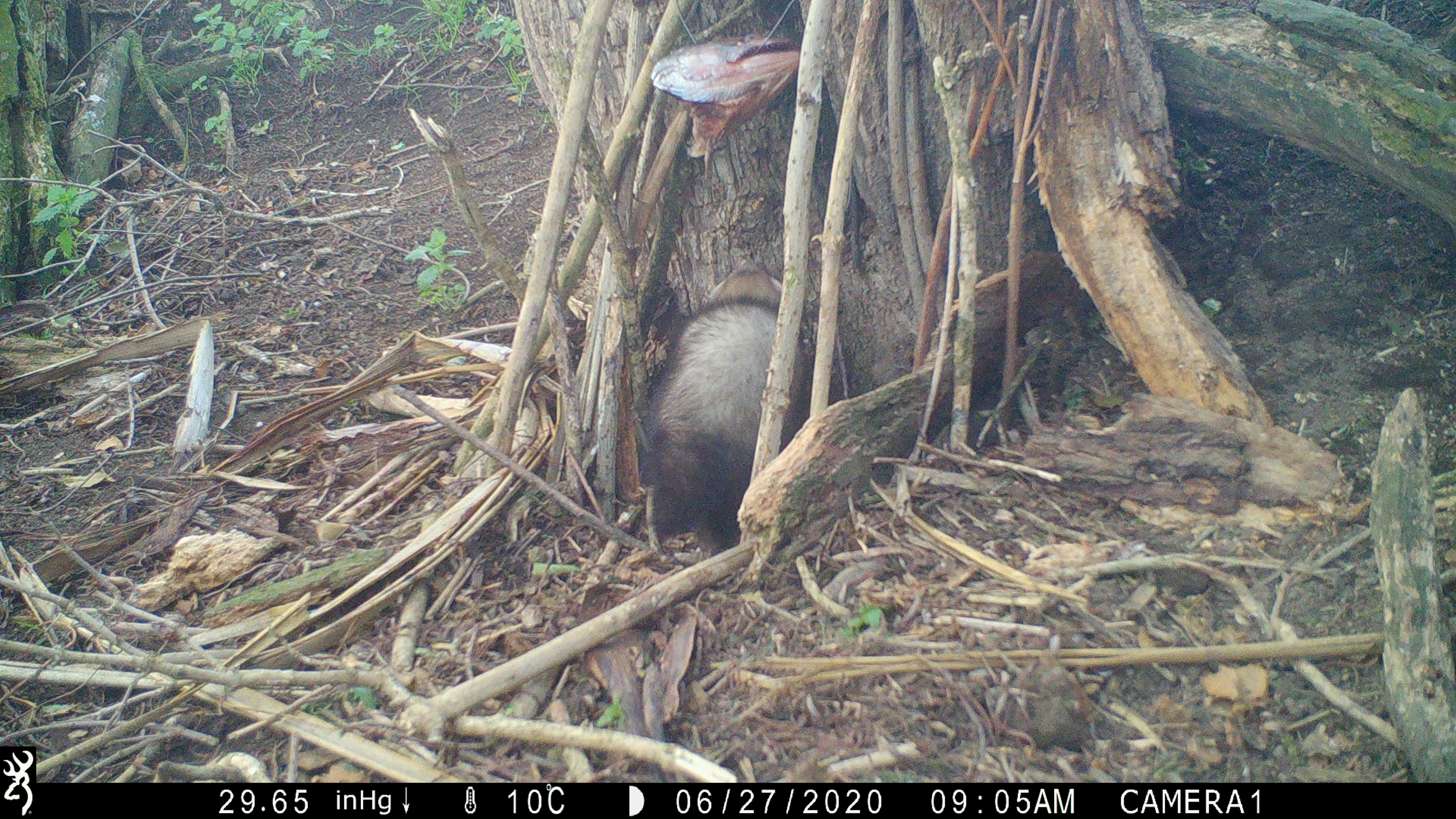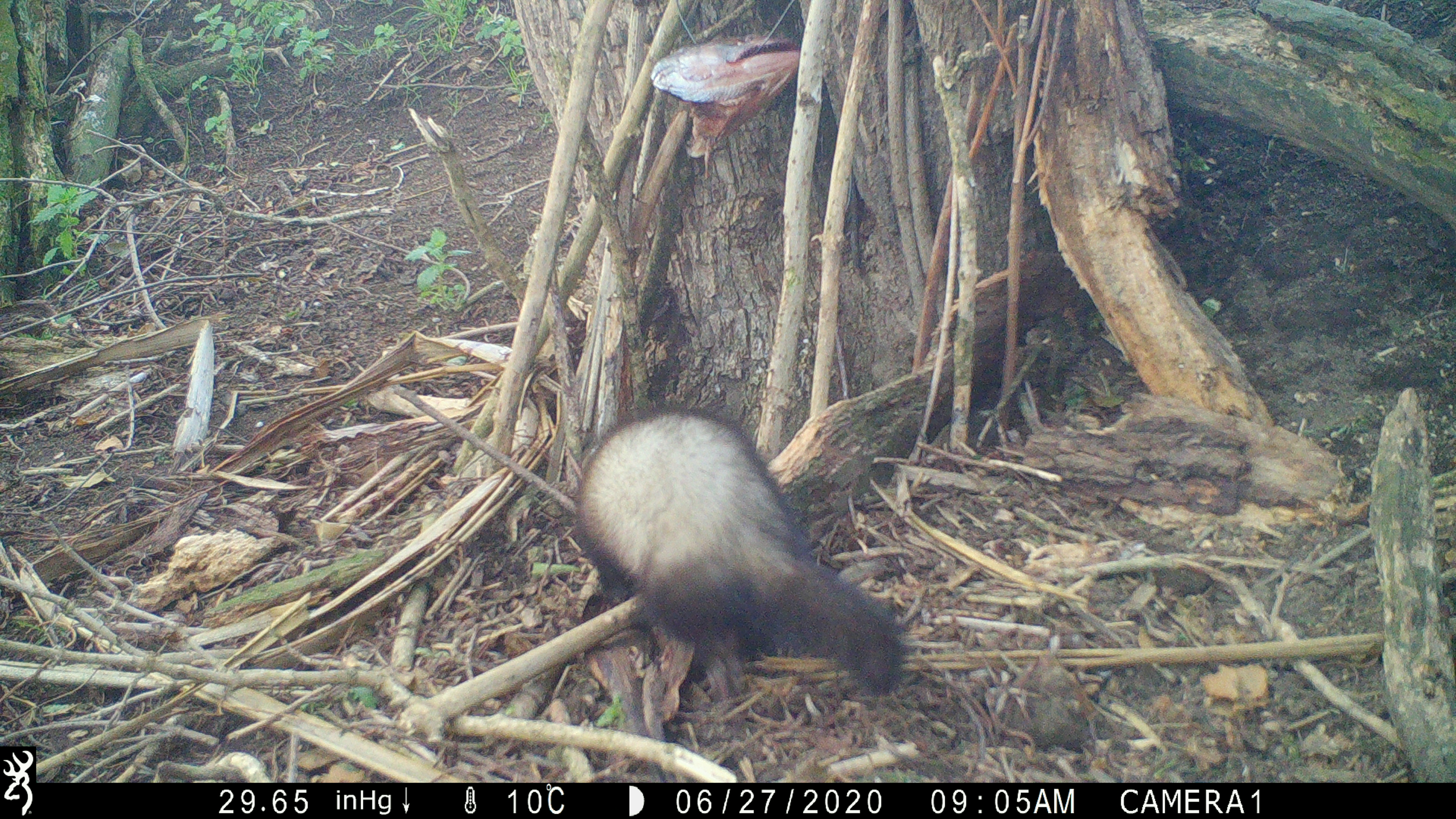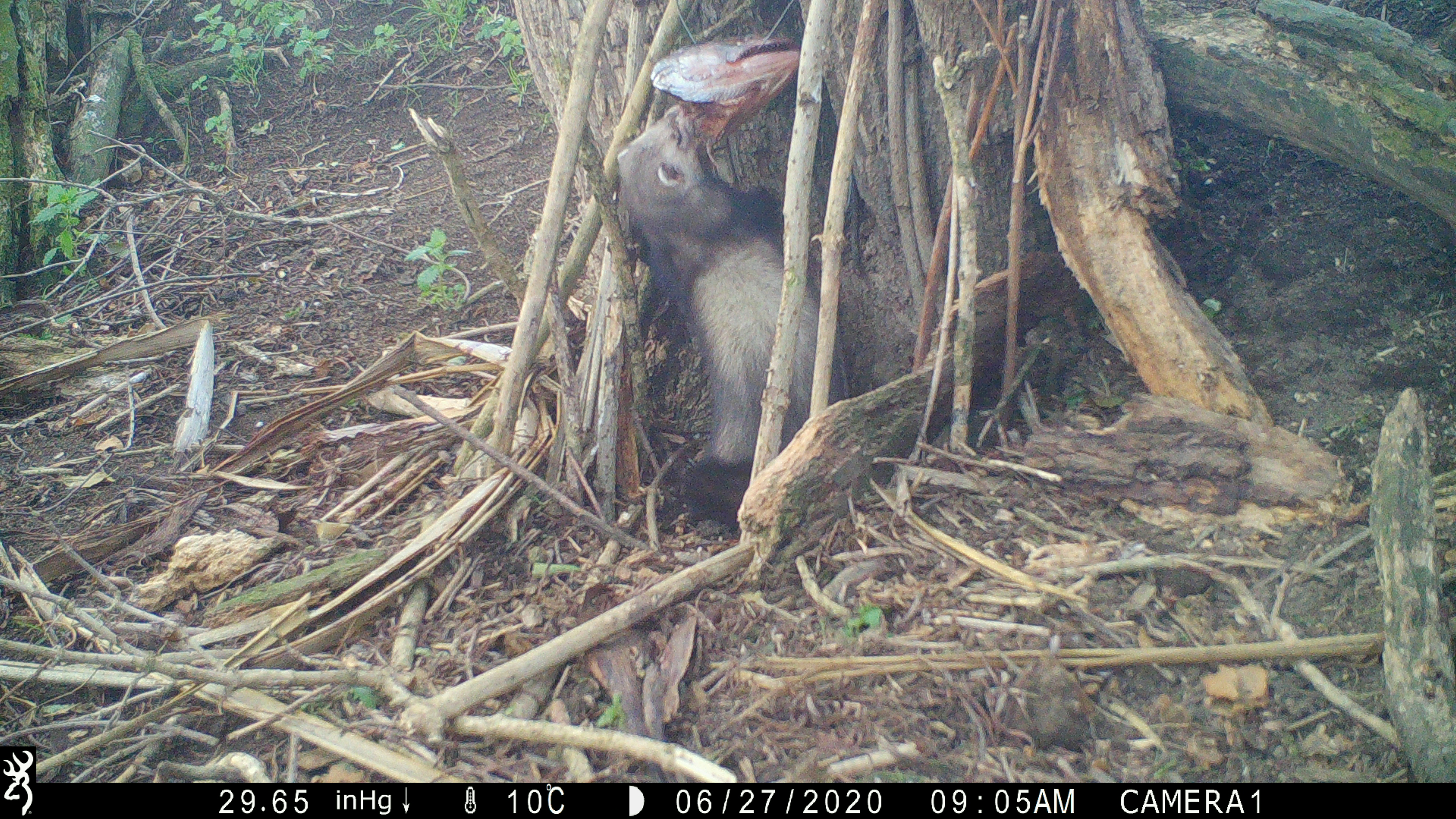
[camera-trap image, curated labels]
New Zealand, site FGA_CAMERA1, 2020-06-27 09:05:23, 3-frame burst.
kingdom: Animalia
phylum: Chordata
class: Mammalia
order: Carnivora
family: Mustelidae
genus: Mustela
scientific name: Mustela furo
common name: ferret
Ferret (Mustela furo).